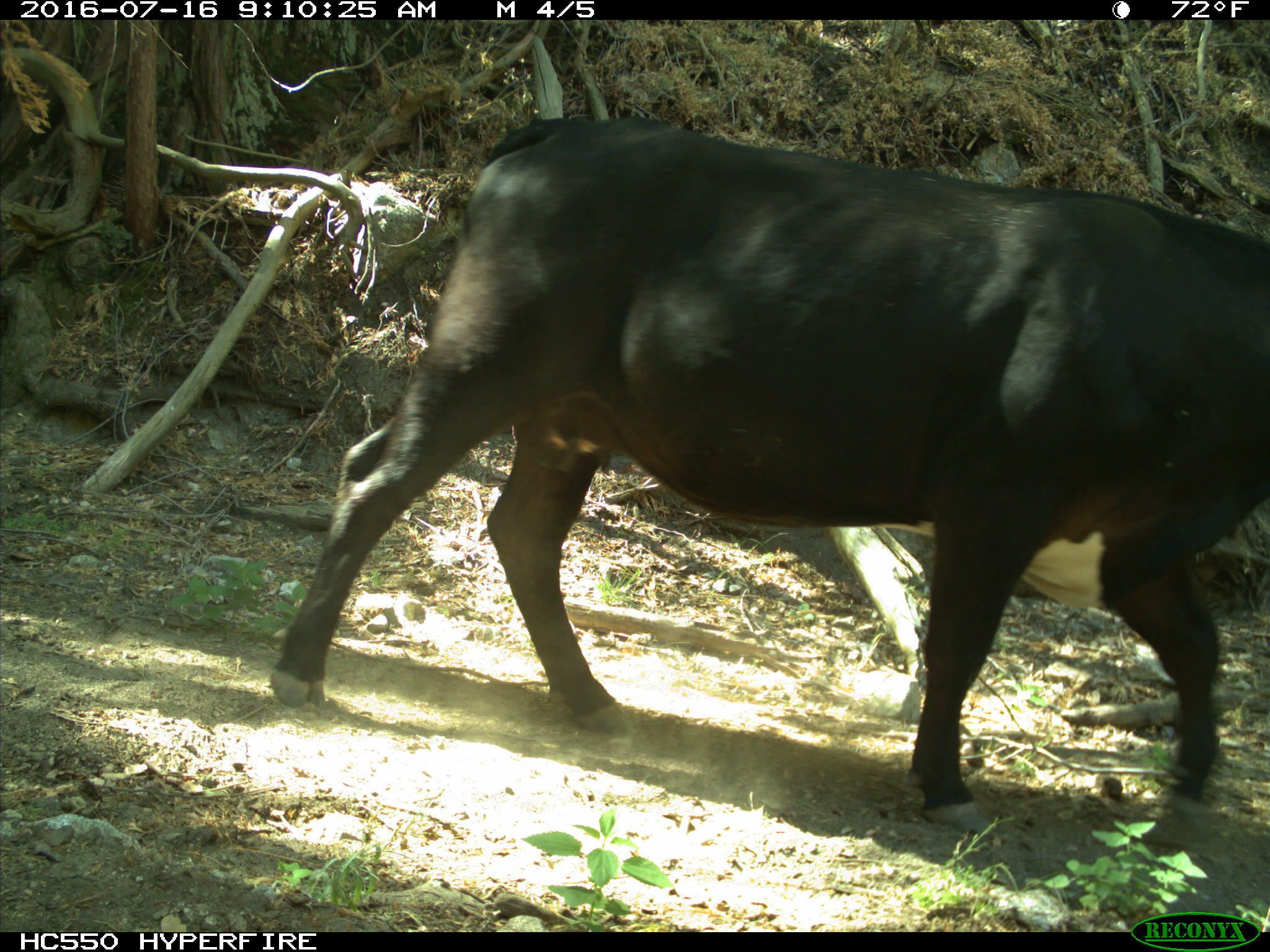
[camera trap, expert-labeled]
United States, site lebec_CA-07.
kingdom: Animalia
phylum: Chordata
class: Mammalia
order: Artiodactyla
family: Bovidae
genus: Bos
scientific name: Bos taurus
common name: domestic cow